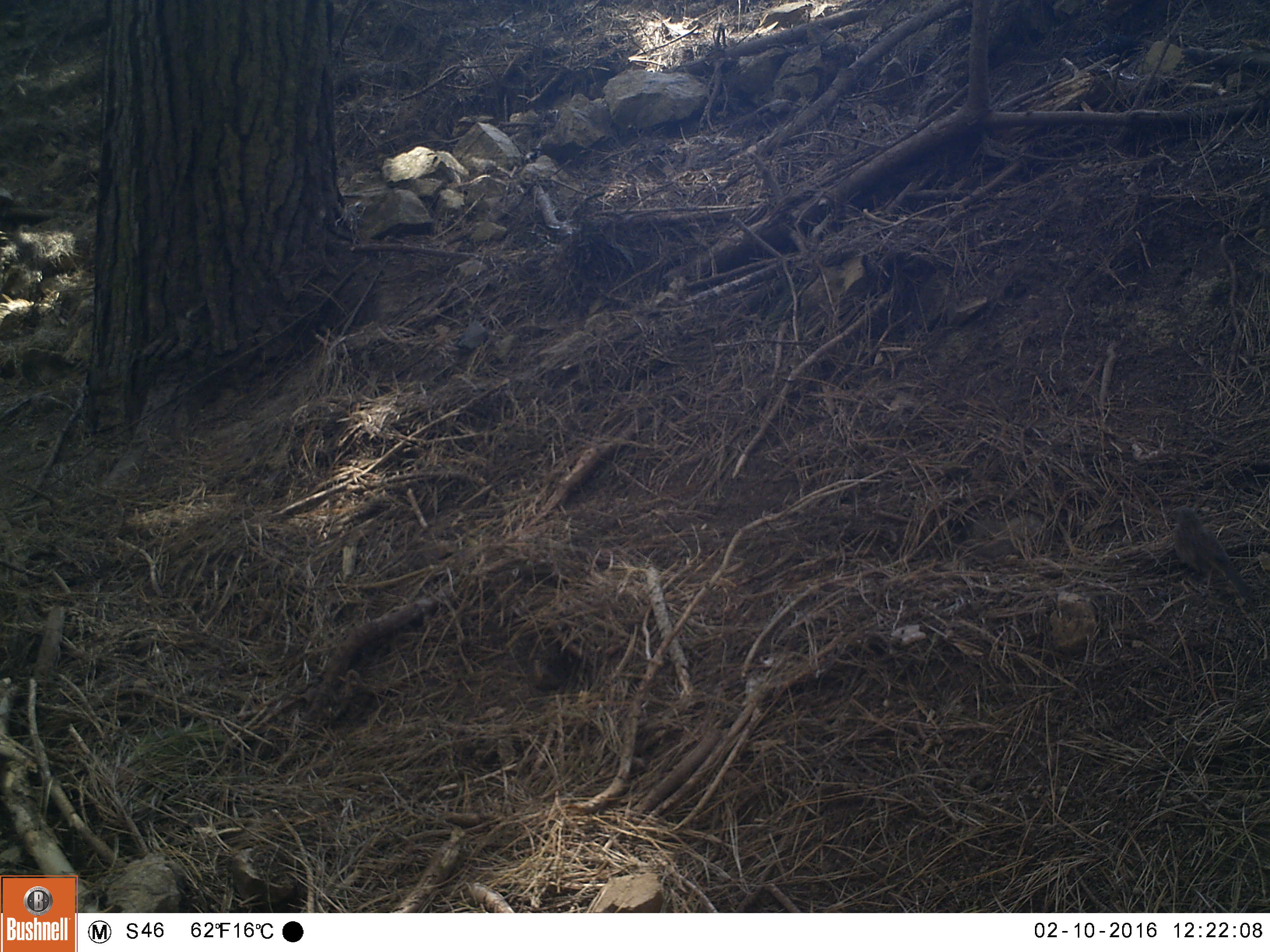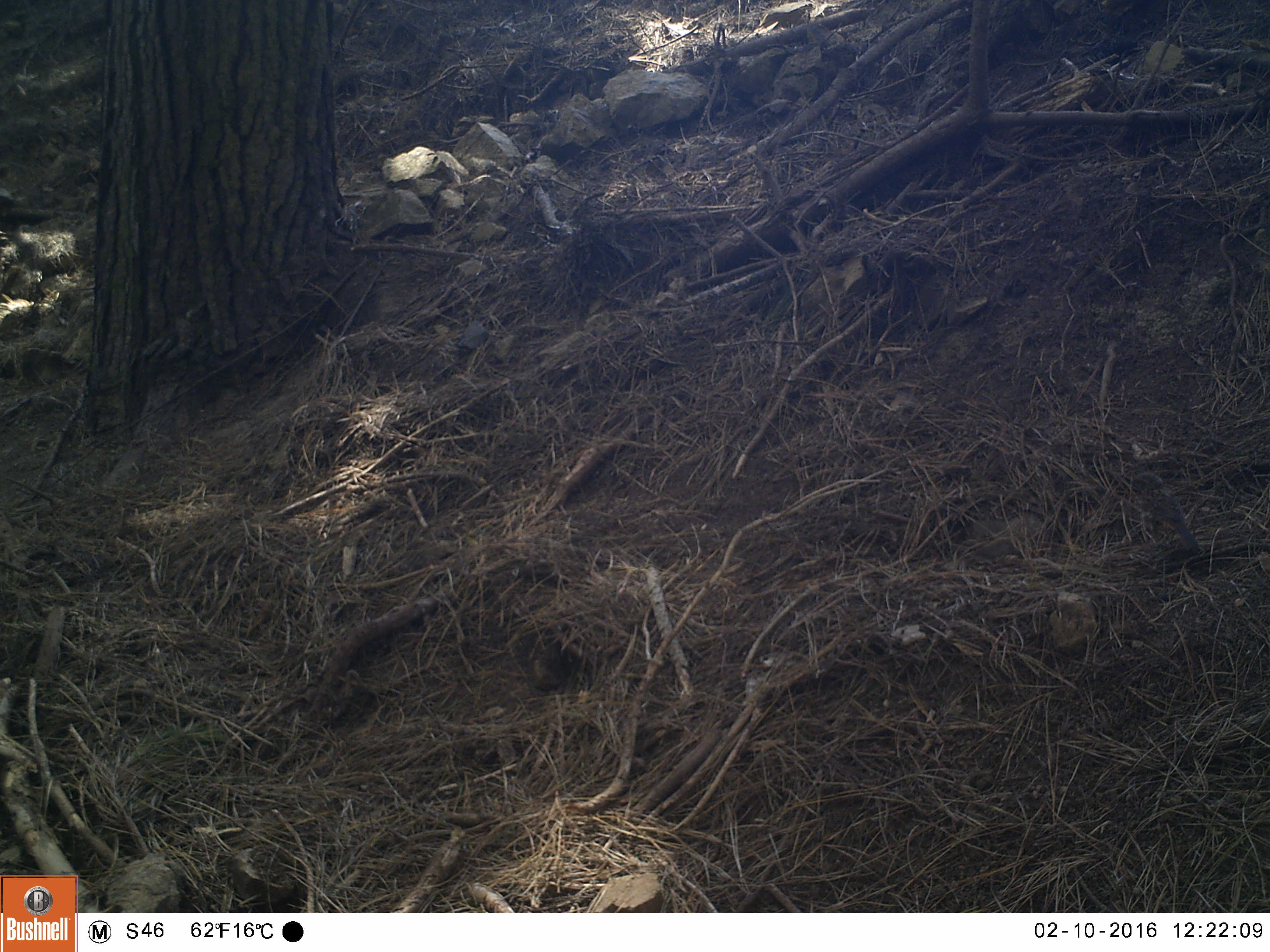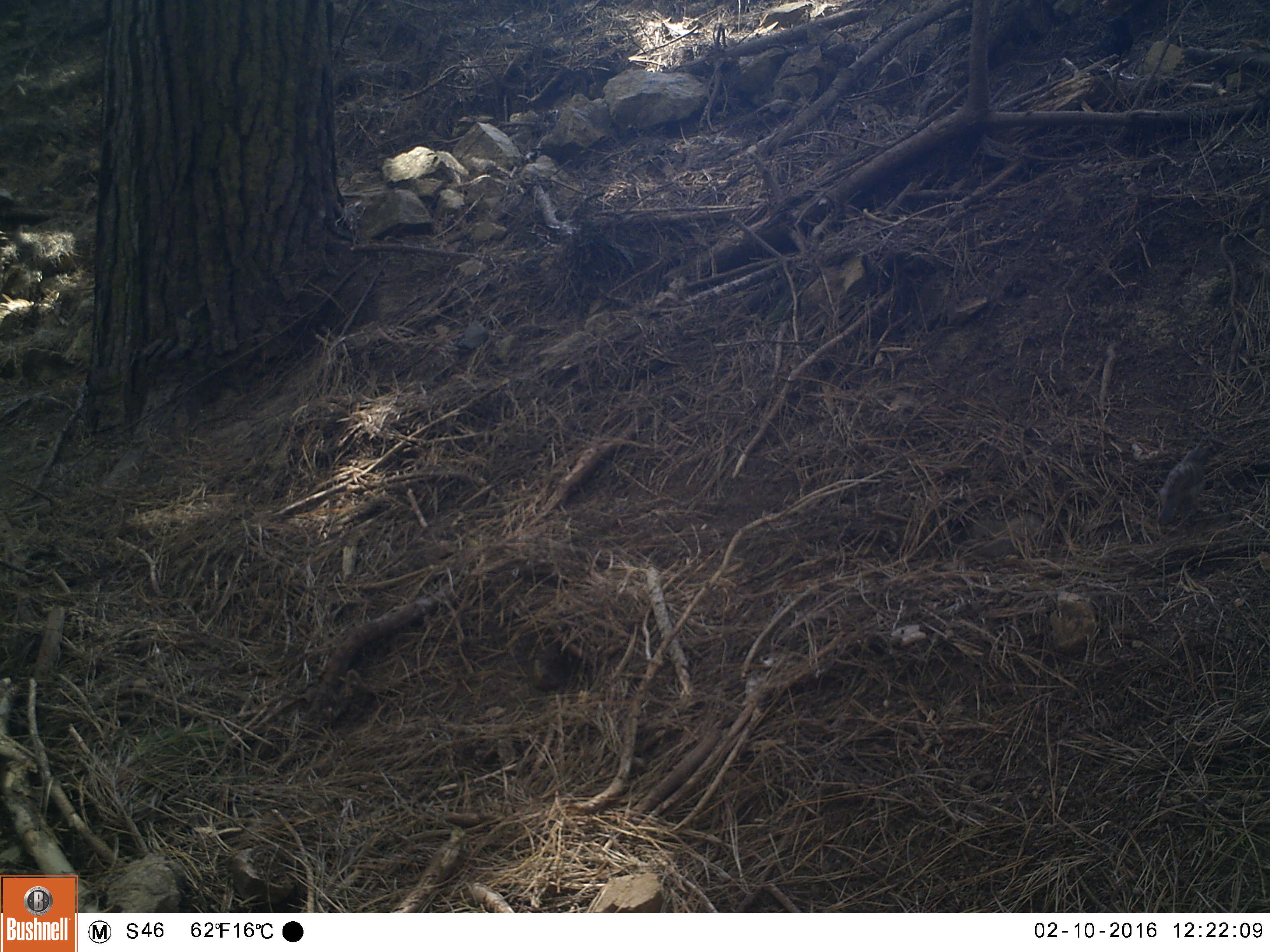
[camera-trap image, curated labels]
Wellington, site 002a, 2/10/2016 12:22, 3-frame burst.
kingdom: Animalia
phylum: Chordata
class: Aves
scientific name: Aves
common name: bird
Bird (Aves).